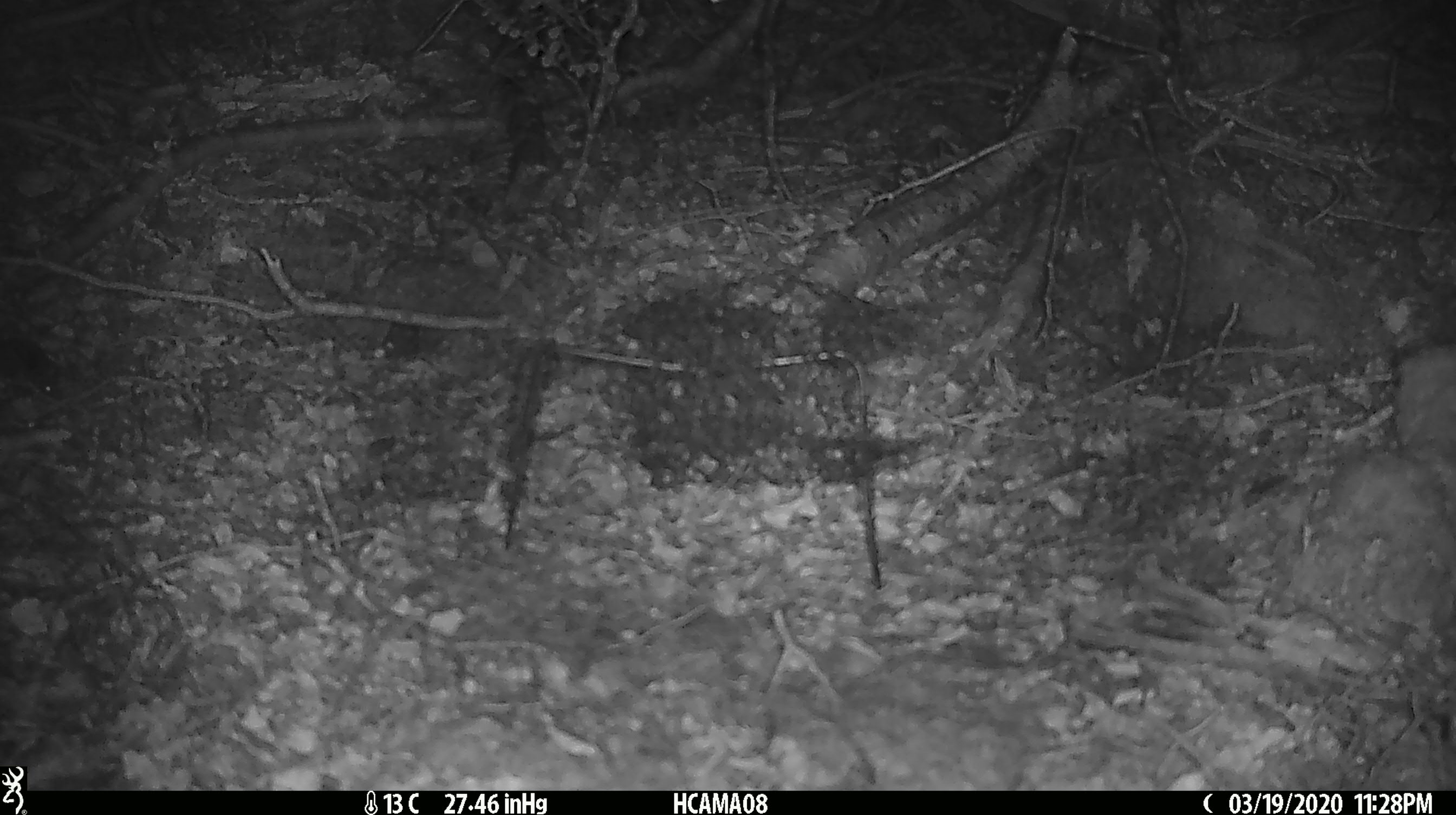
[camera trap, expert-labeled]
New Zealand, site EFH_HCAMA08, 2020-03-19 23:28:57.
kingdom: Animalia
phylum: Chordata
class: Mammalia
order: Rodentia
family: Muridae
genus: Mus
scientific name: Mus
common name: mouse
Mouse (Mus).